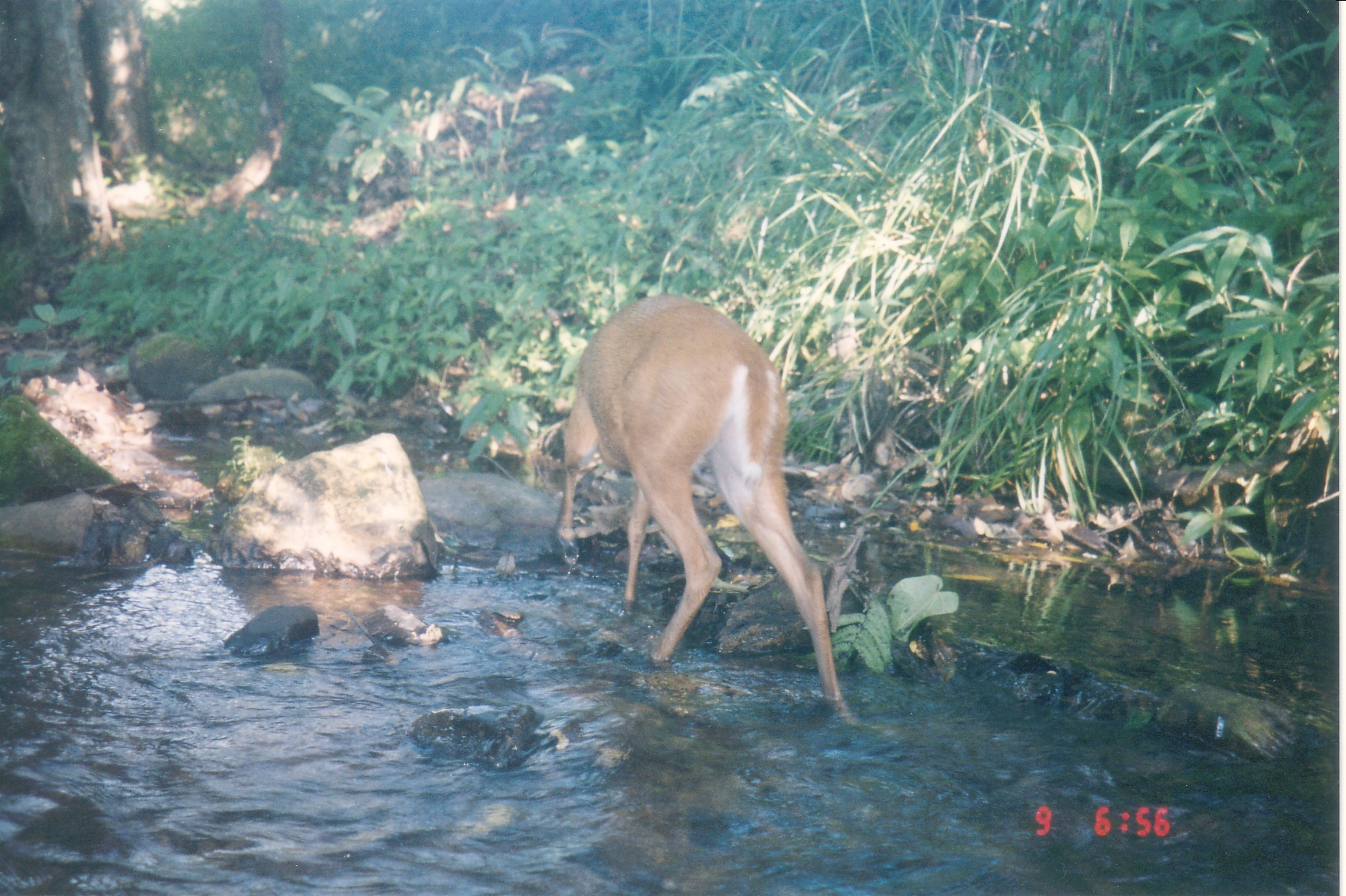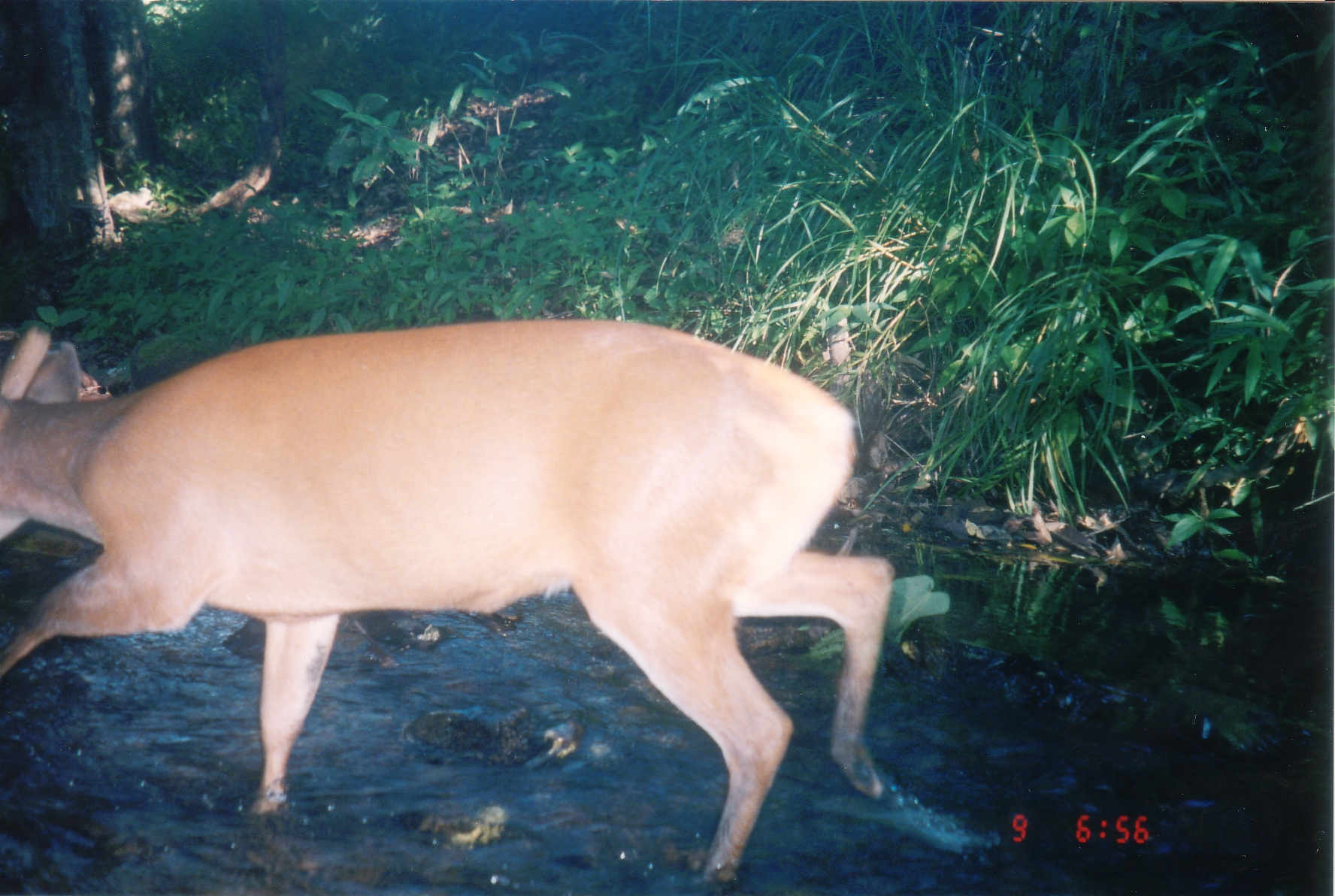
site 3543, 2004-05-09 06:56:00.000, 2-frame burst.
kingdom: Animalia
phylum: Chordata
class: Mammalia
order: Artiodactyla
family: Cervidae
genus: Muntiacus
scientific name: Muntiacus muntjak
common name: southern red muntjac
Muntiacus muntjak (southern red muntjac), count 1.